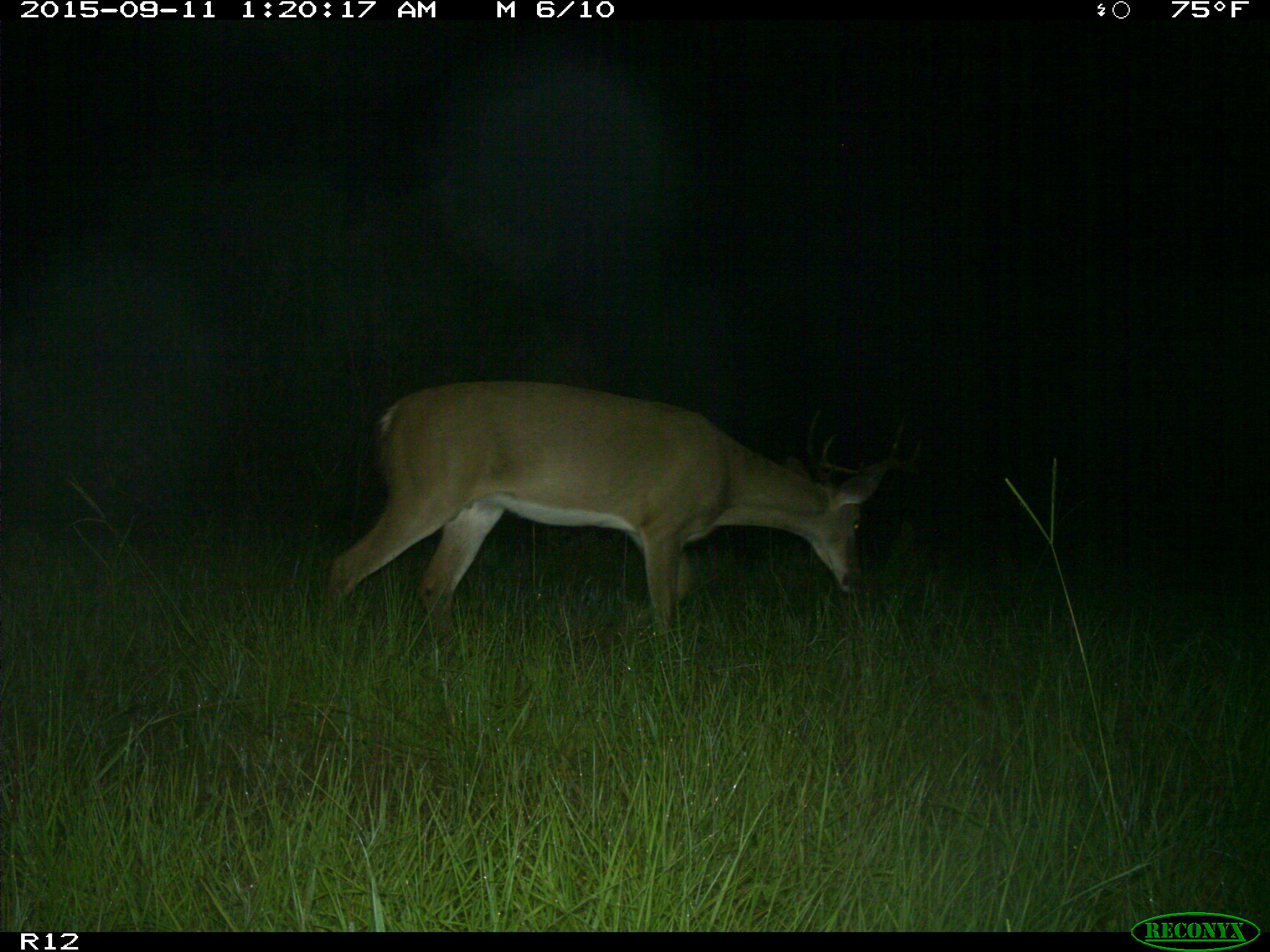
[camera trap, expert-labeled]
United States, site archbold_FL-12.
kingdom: Animalia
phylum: Chordata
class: Mammalia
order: Artiodactyla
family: Cervidae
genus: Odocoileus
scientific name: Odocoileus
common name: deer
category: unidentified deer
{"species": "unidentified deer (deer) (Odocoileus)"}